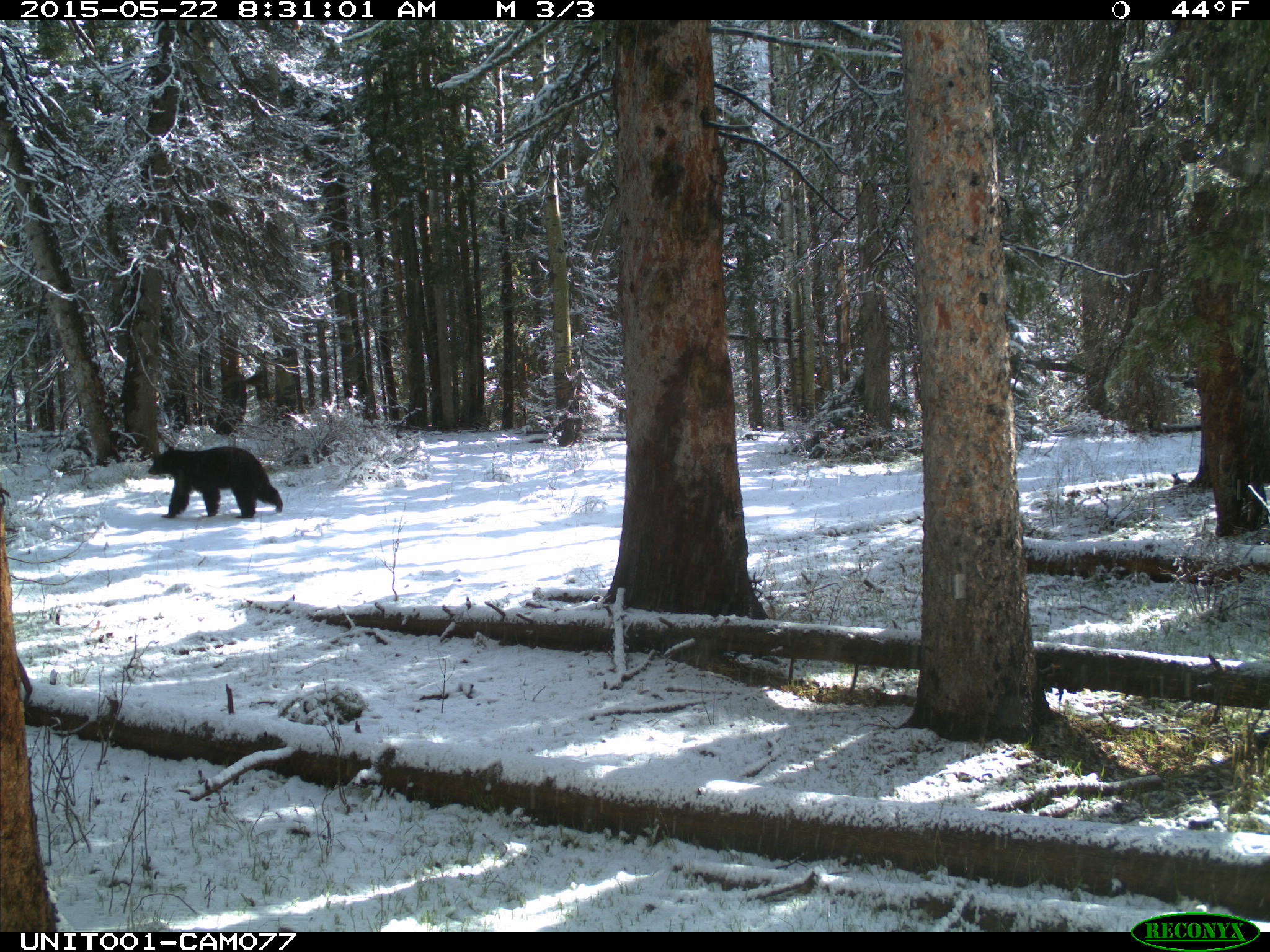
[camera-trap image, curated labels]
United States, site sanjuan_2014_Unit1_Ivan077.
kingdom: Animalia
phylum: Chordata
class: Mammalia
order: Carnivora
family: Ursidae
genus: Ursus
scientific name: Ursus americanus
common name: american black bear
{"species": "Ursus americanus (american black bear)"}